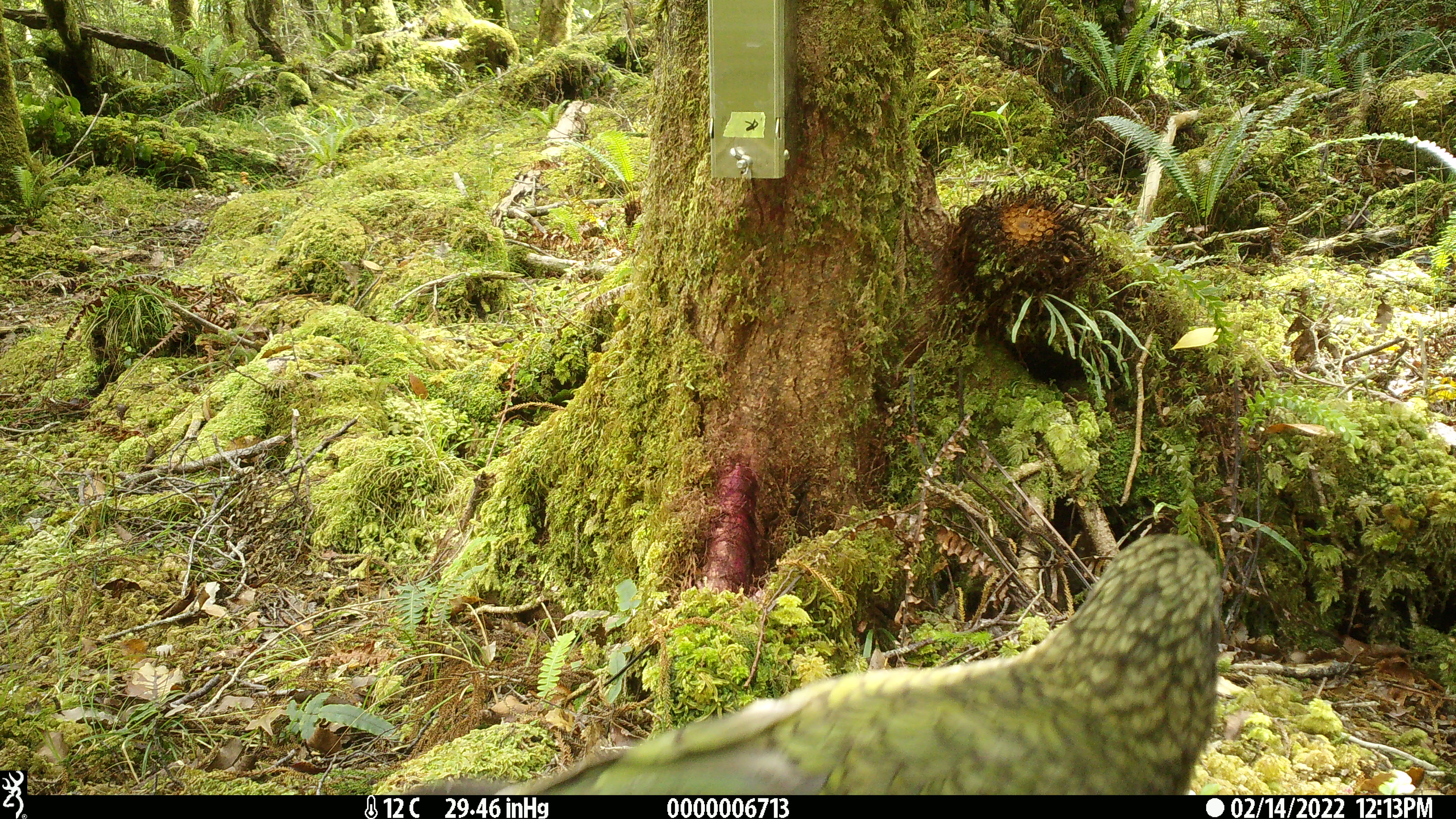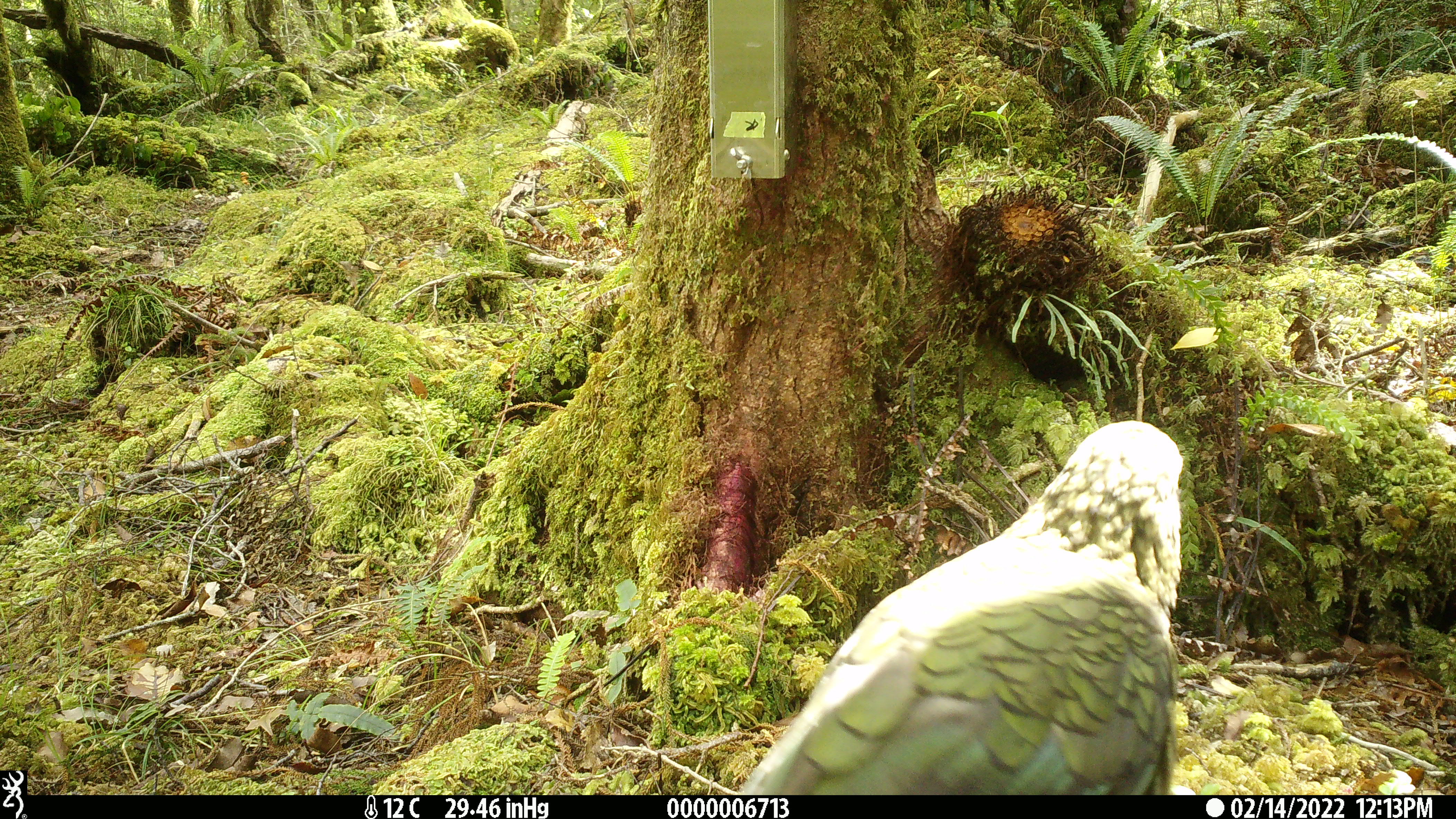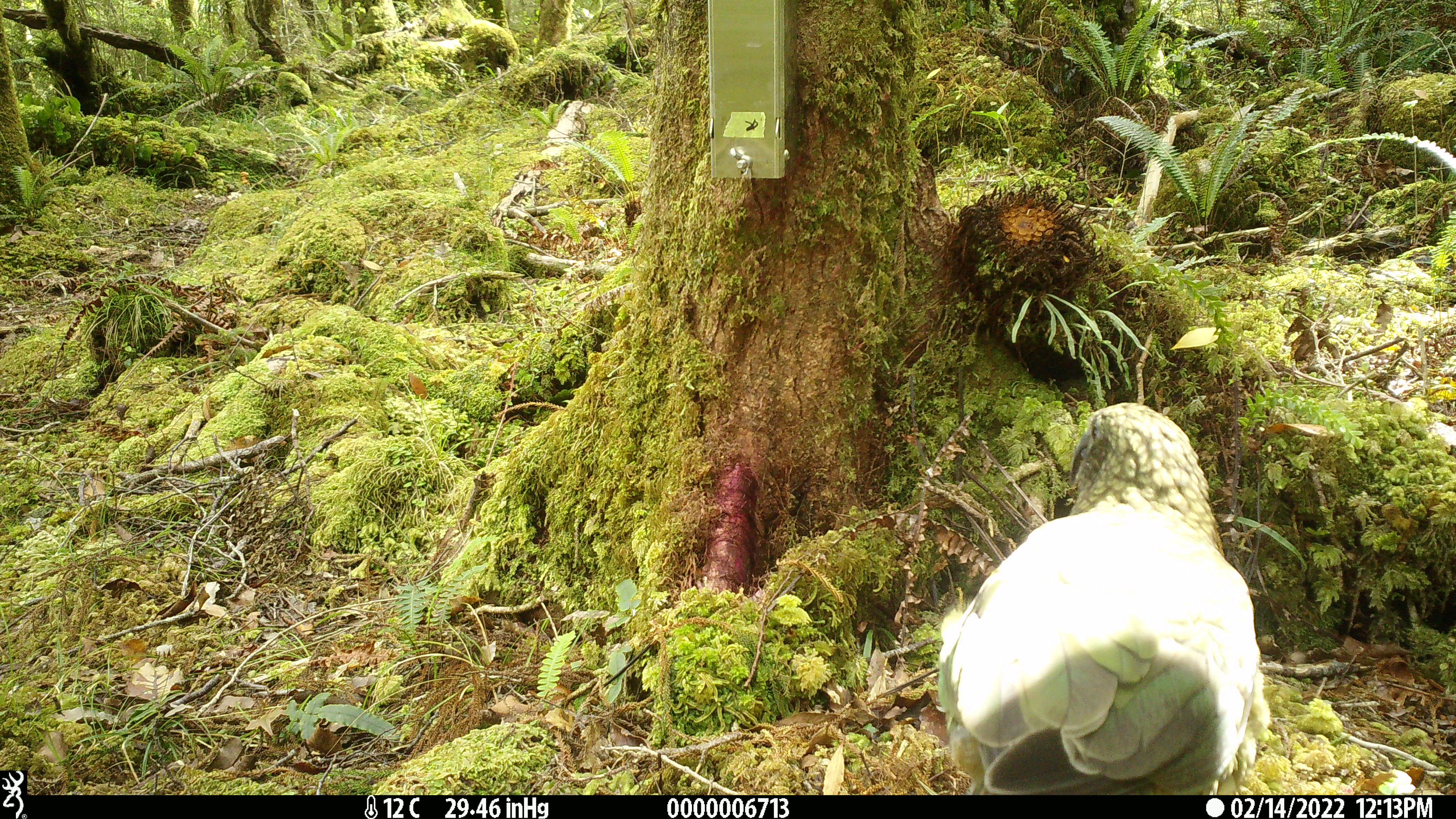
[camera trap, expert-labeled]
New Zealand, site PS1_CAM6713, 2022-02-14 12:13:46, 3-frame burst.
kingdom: Animalia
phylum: Chordata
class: Aves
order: Psittaciformes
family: Strigopidae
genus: Nestor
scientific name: Nestor notabilis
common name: kea